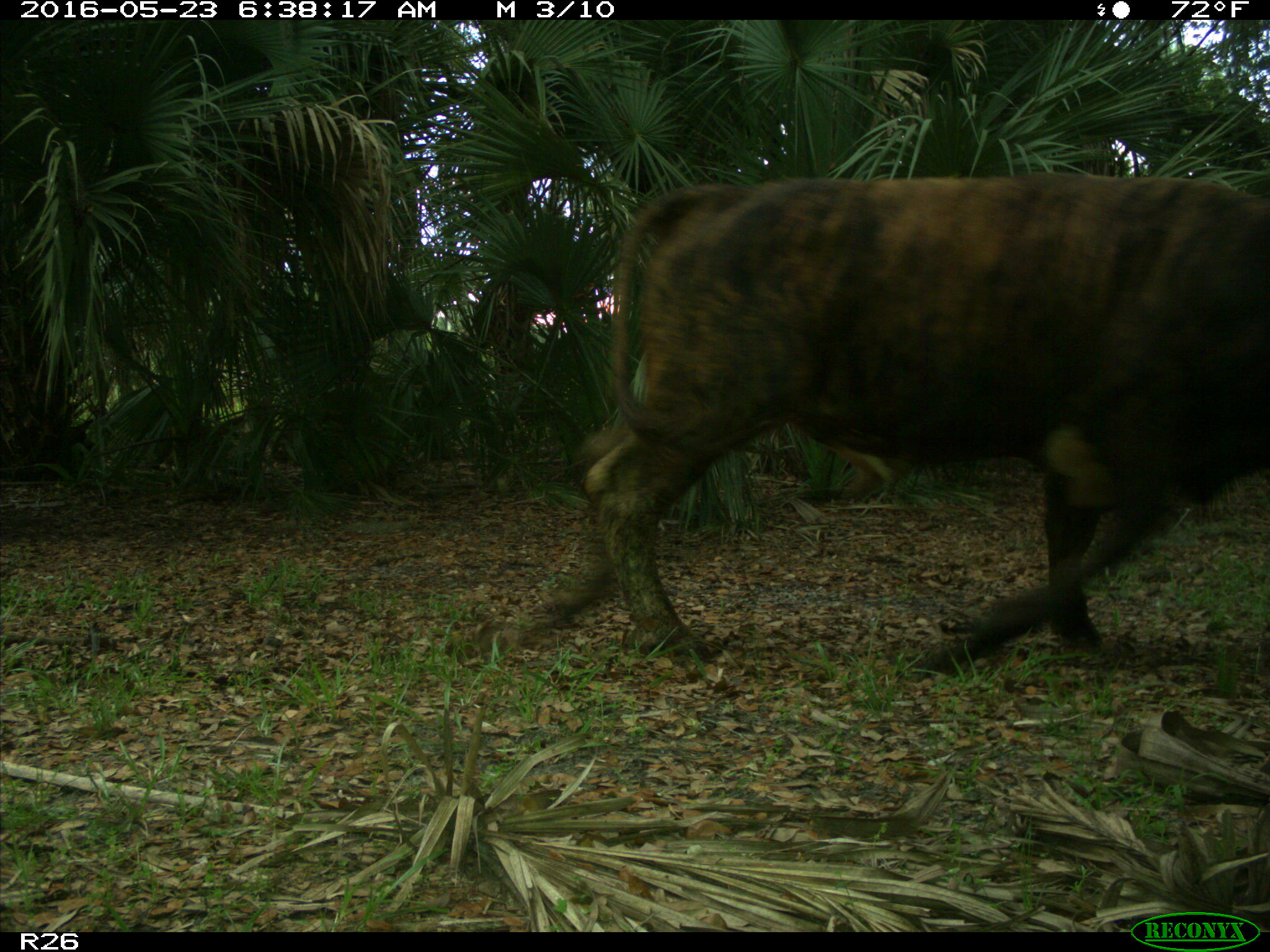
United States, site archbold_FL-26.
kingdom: Animalia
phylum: Chordata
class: Mammalia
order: Artiodactyla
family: Bovidae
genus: Bos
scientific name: Bos taurus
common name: domestic cow